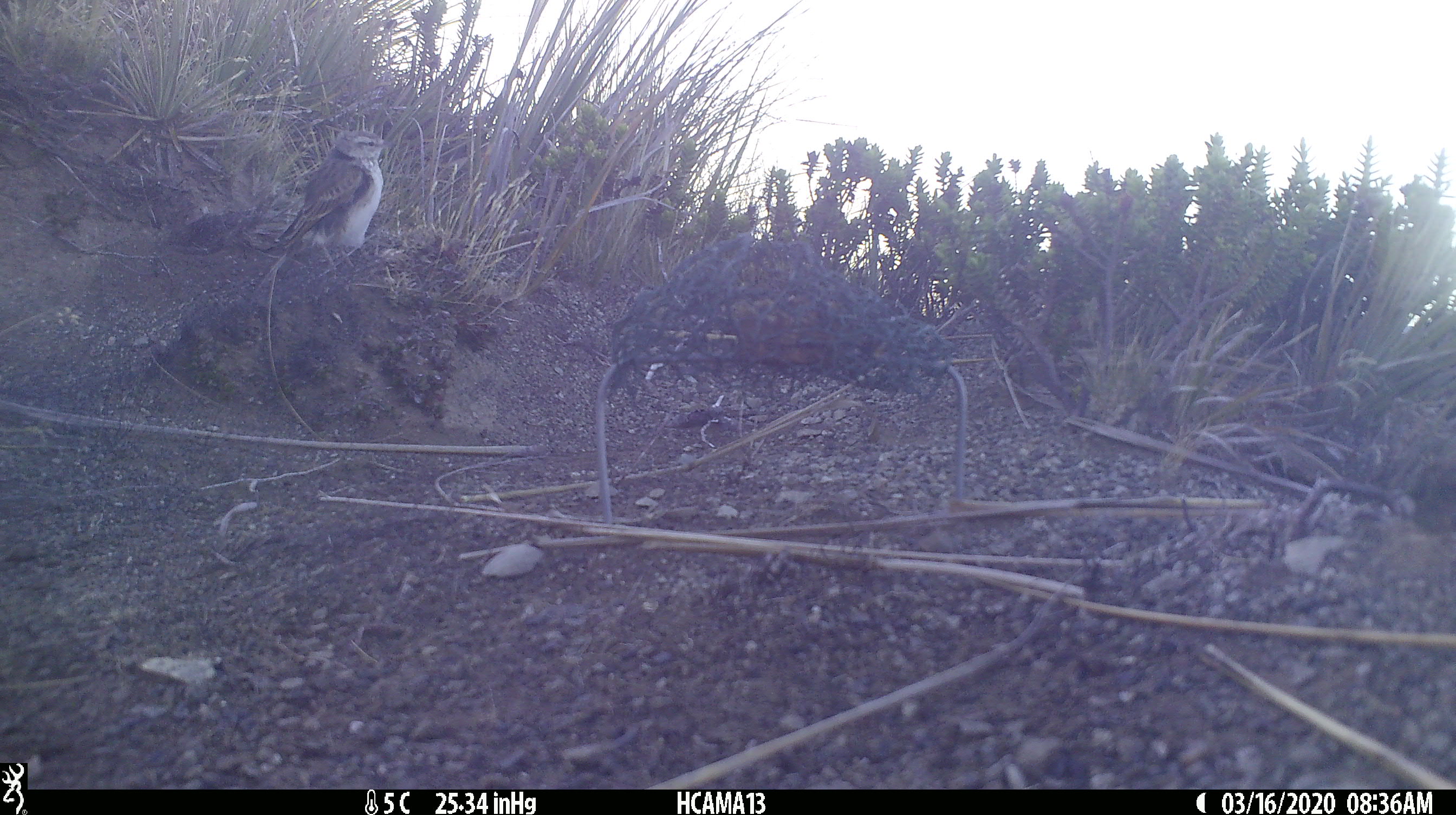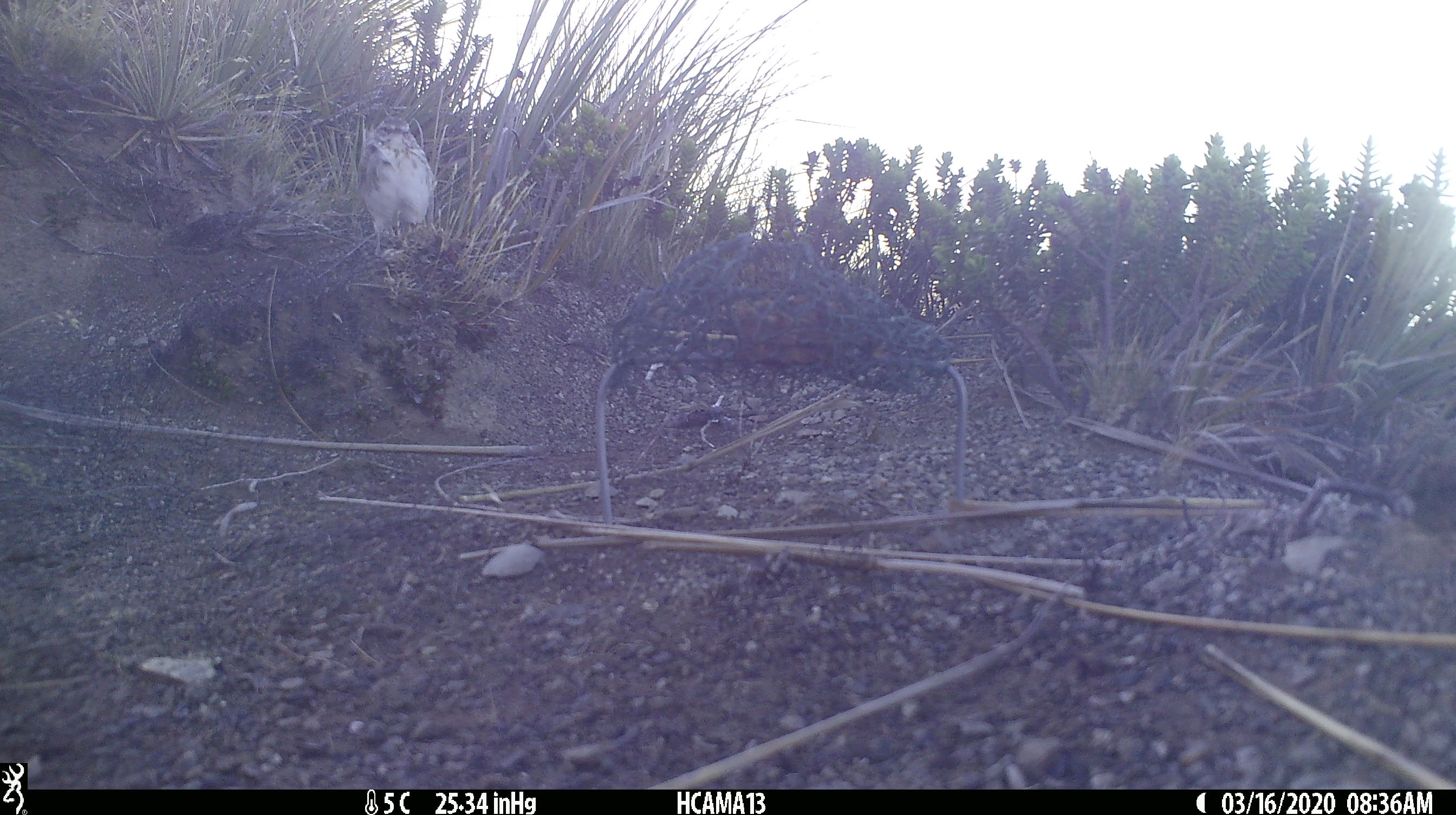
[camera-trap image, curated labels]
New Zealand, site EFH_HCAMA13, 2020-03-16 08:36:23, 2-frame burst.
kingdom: Animalia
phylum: Chordata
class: Aves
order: Passeriformes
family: Motacillidae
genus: Anthus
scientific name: Anthus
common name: pipit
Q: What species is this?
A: Pipit (Anthus).